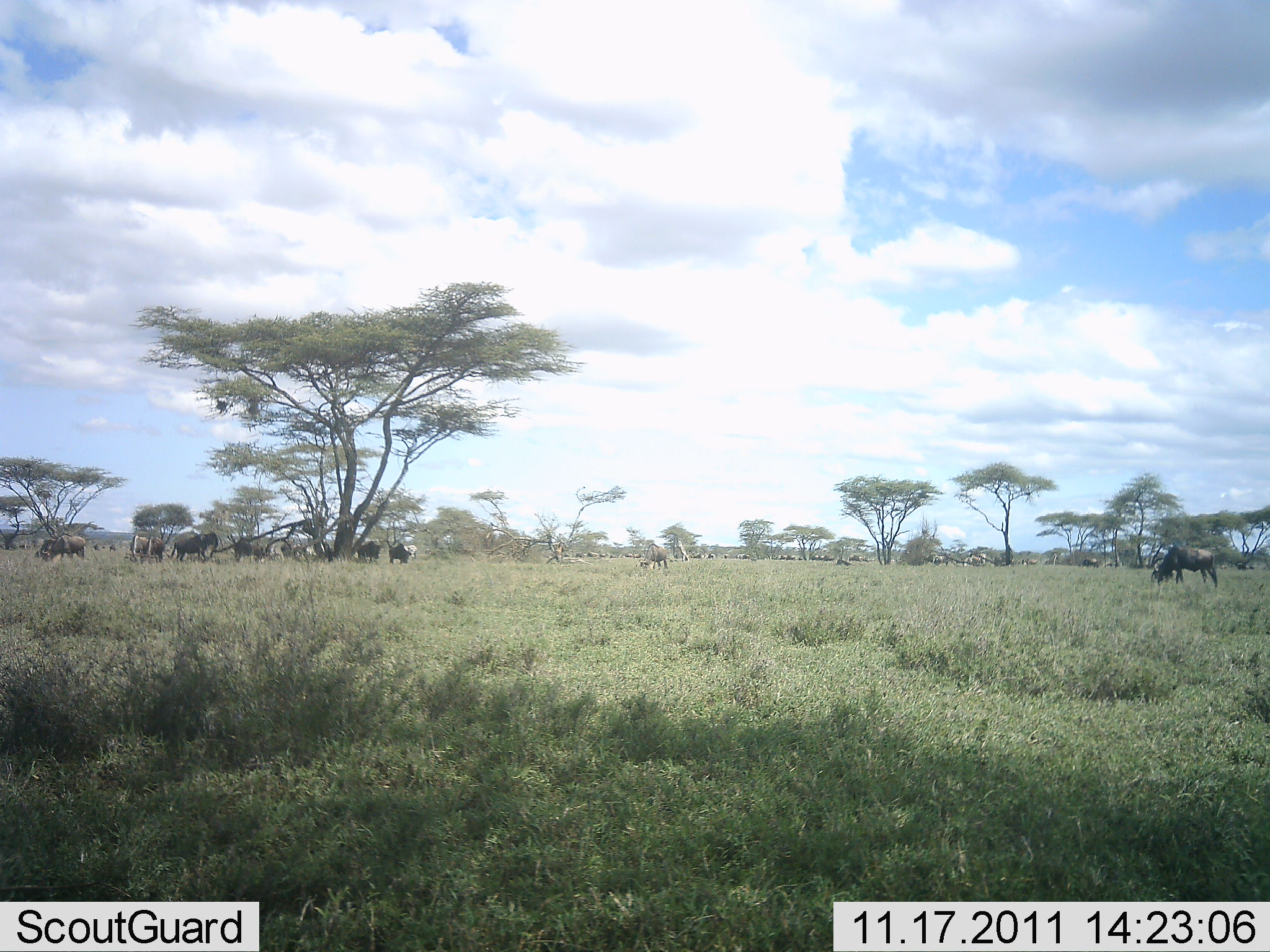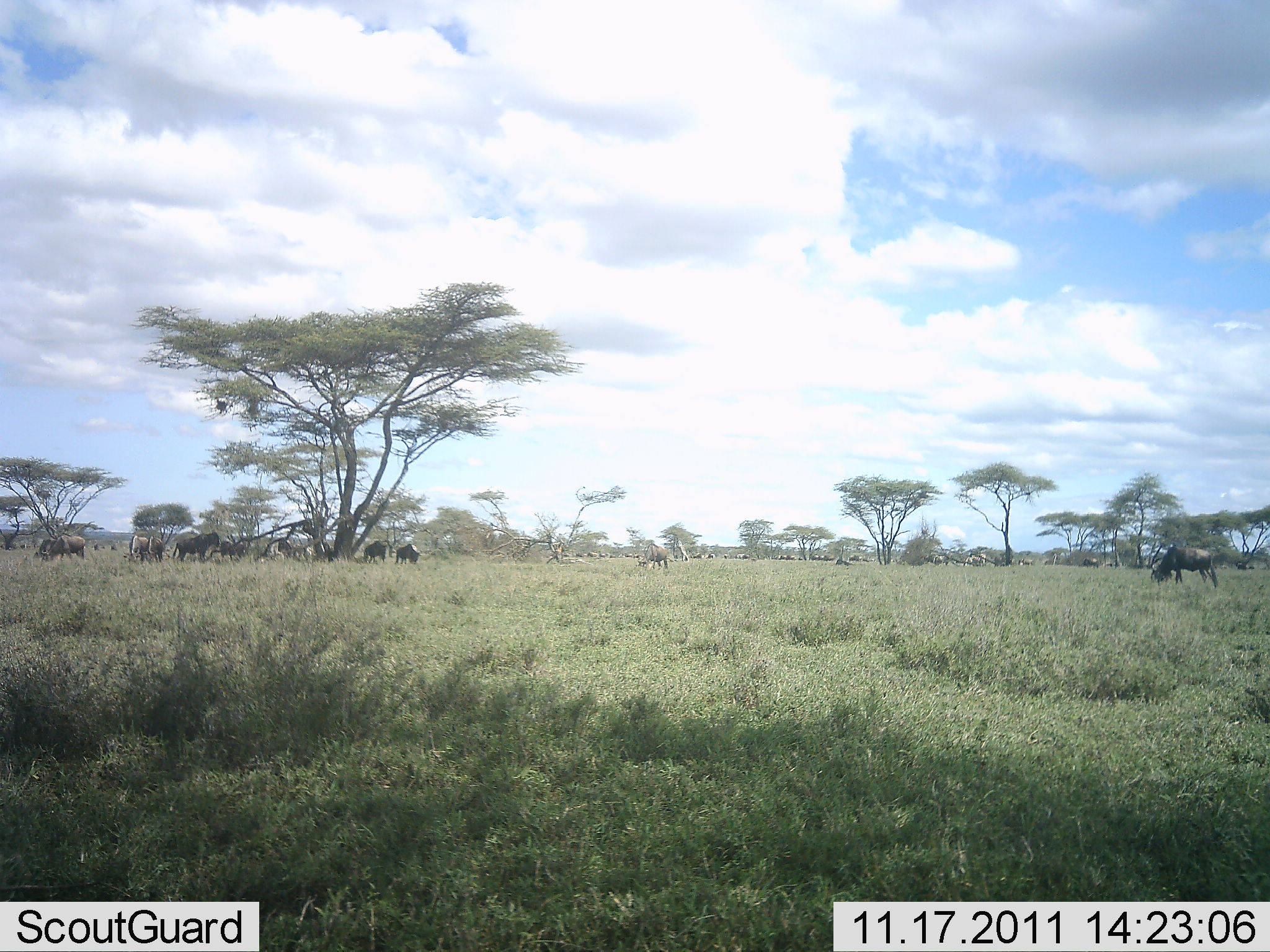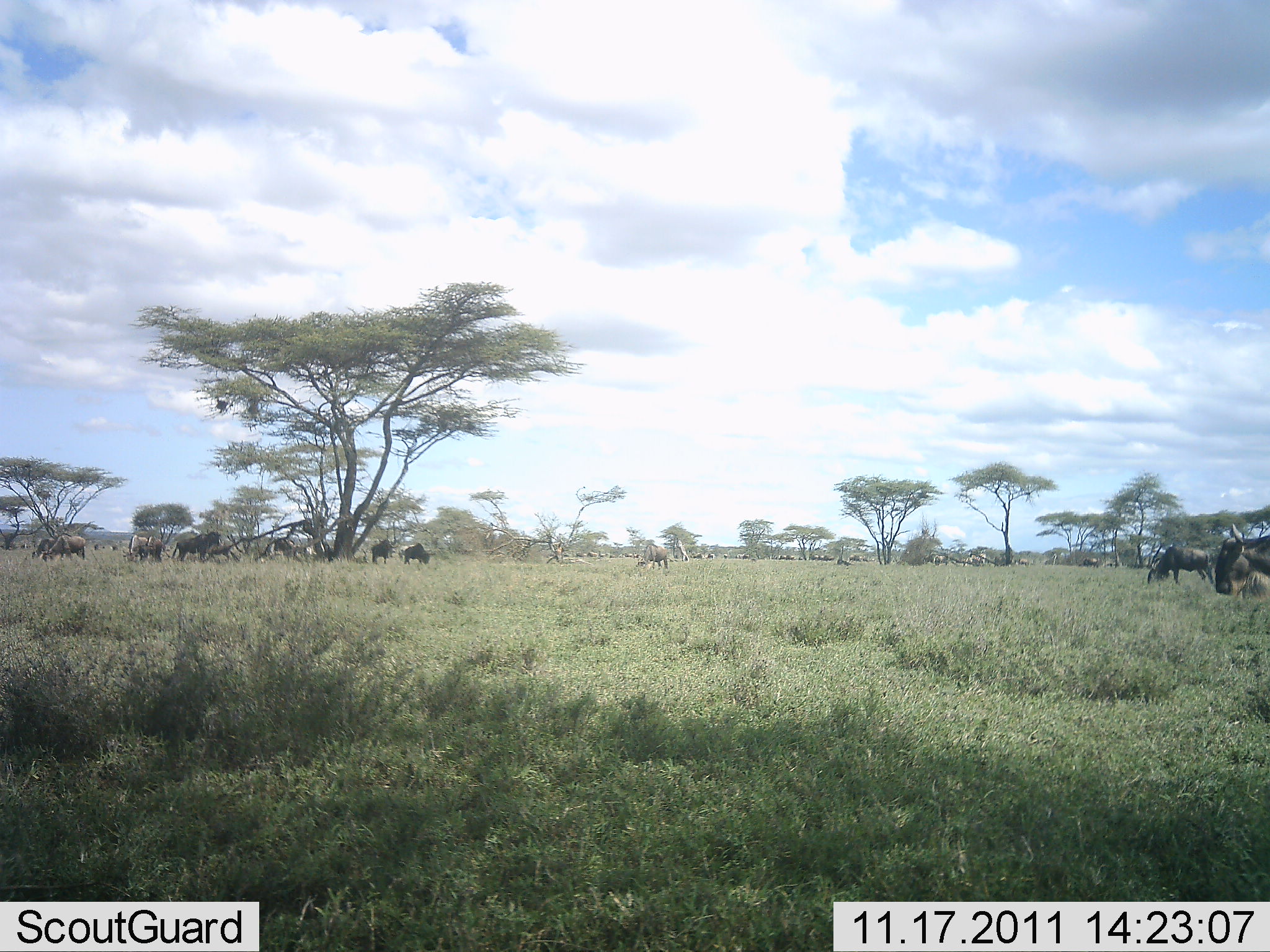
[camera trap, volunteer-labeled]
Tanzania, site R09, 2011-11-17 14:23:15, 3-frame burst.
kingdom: Animalia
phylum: Chordata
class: Mammalia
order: Artiodactyla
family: Bovidae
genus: Connochaetes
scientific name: Connochaetes taurinus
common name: blue wildebeest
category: wildebeest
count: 11-50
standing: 55%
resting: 9%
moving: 45%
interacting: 18%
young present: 0%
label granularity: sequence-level